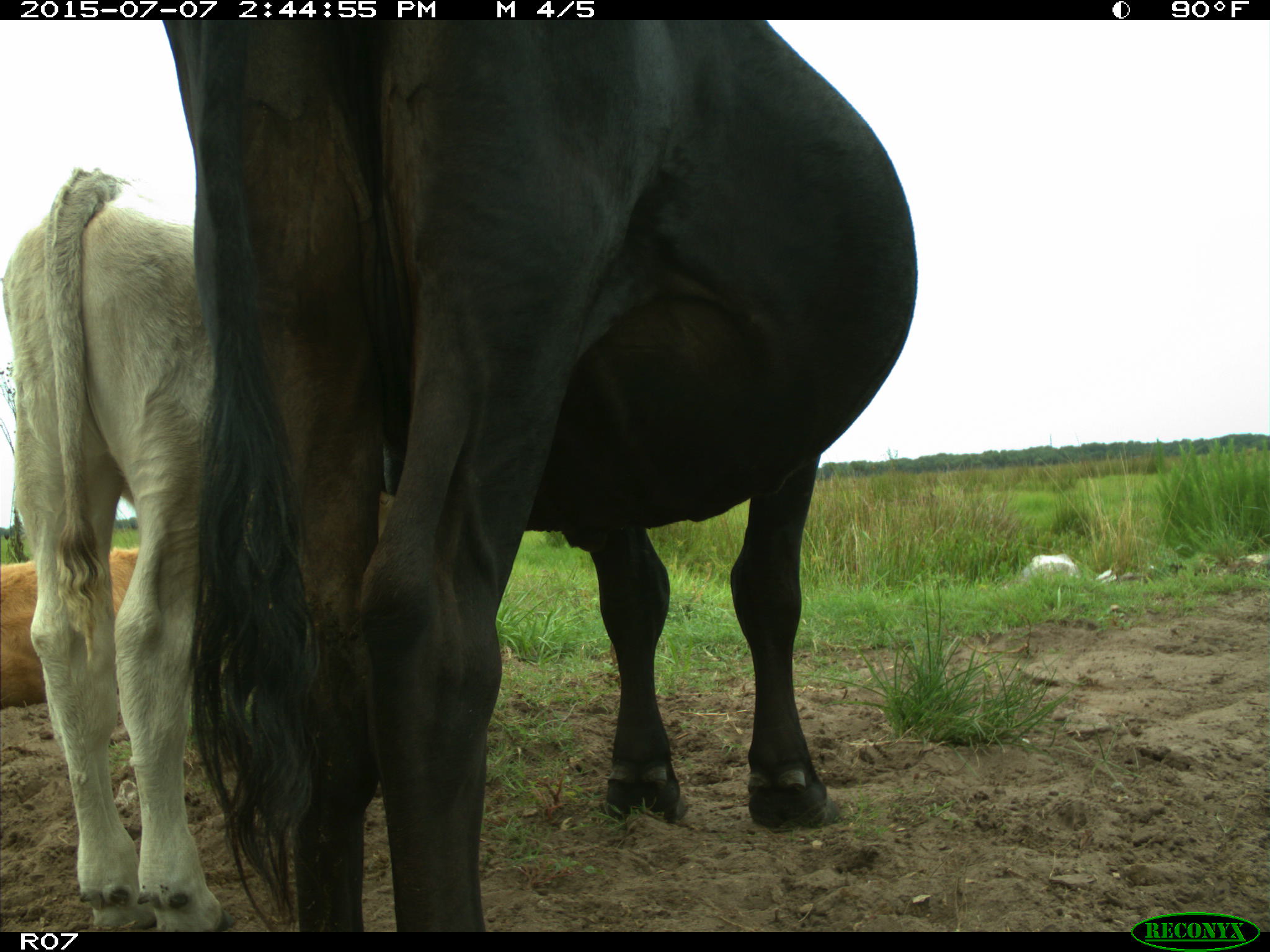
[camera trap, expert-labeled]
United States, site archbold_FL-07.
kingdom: Animalia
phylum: Chordata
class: Mammalia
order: Artiodactyla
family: Bovidae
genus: Bos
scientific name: Bos taurus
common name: domestic cow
Bos taurus (domestic cow).